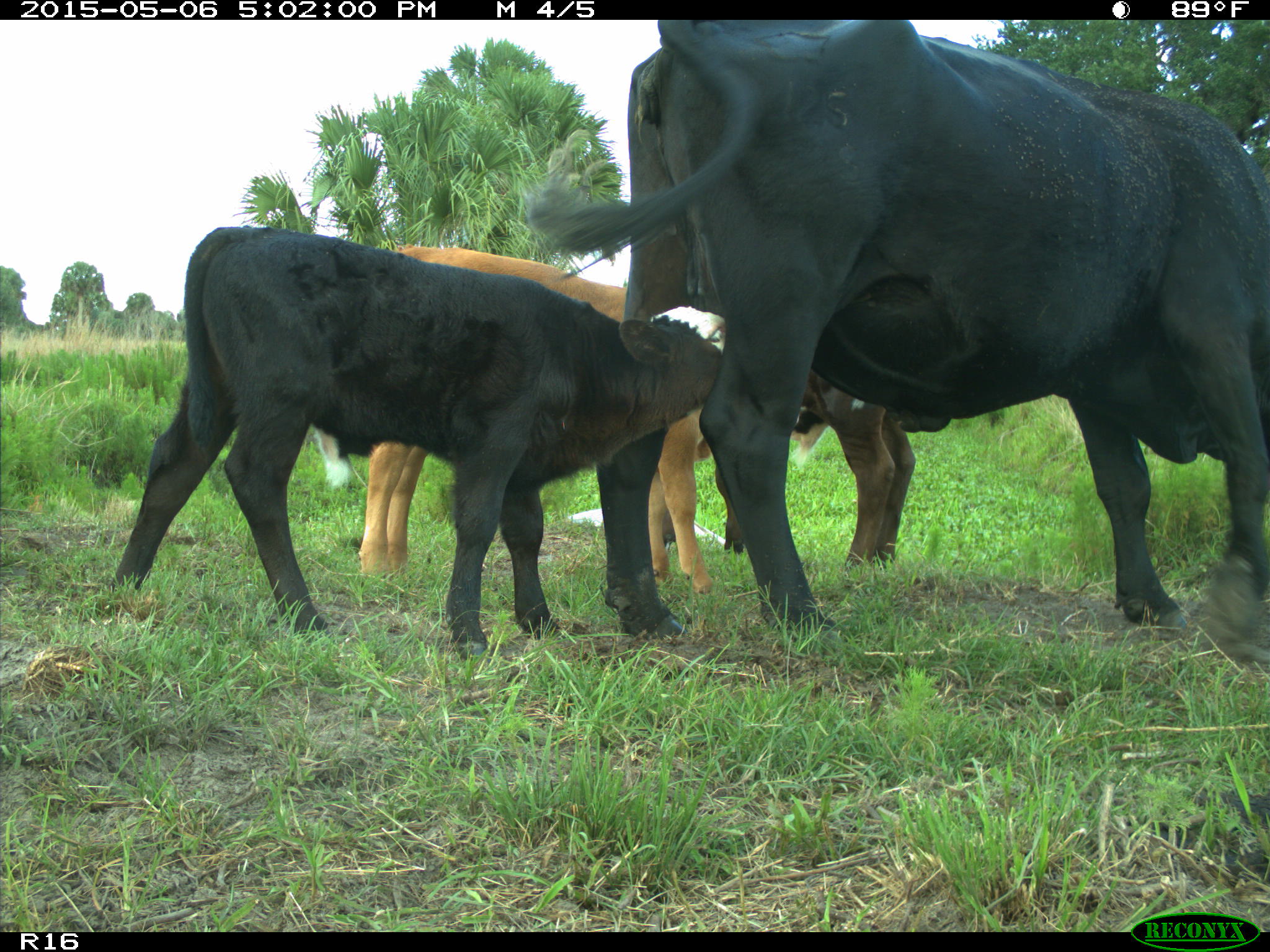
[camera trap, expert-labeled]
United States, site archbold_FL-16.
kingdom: Animalia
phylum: Chordata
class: Mammalia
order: Artiodactyla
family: Bovidae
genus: Bos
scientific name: Bos taurus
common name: domestic cow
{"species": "Bos taurus (domestic cow)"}